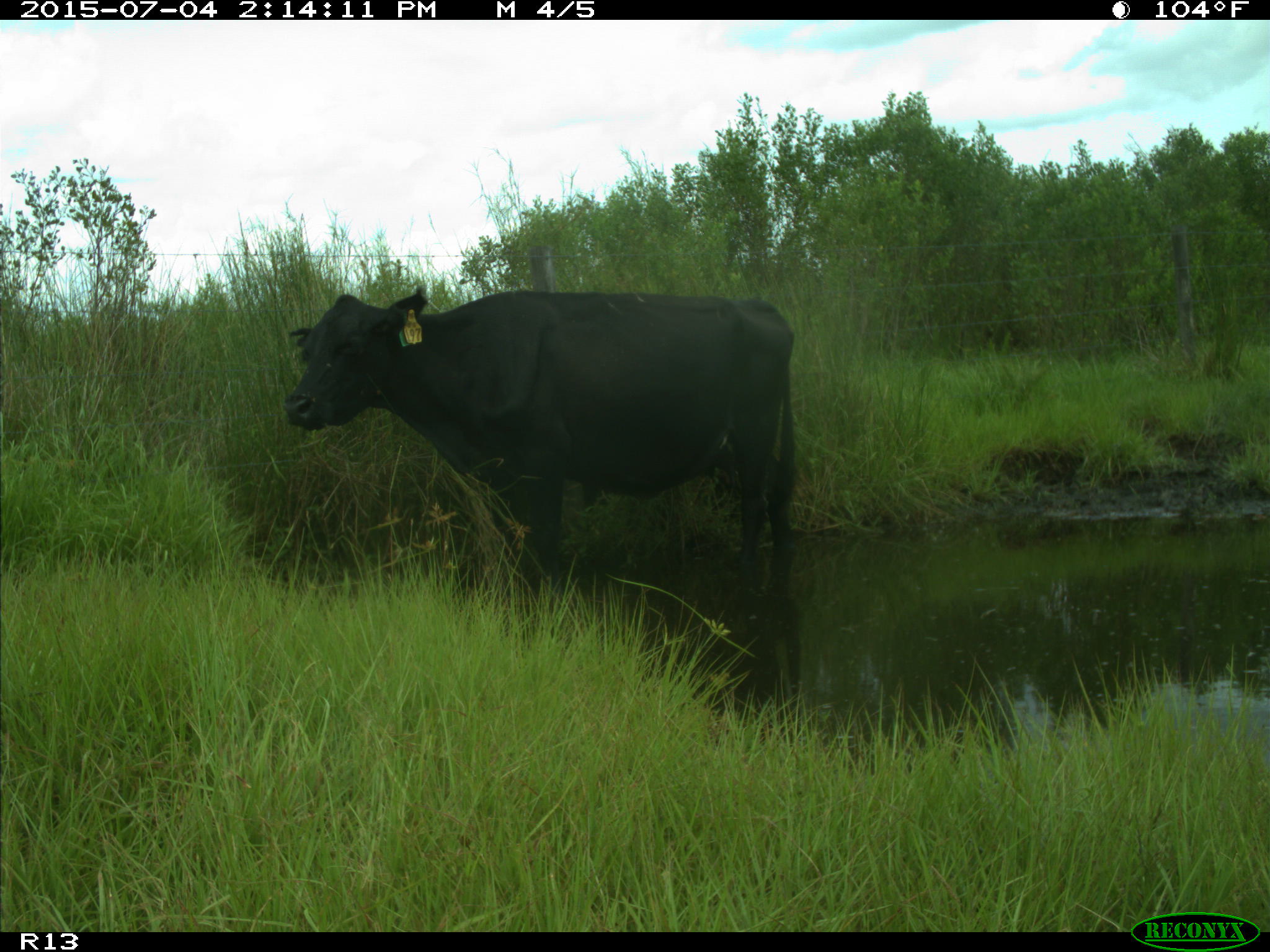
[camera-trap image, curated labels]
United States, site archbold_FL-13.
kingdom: Animalia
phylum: Chordata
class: Mammalia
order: Artiodactyla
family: Bovidae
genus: Bos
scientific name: Bos taurus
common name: domestic cow